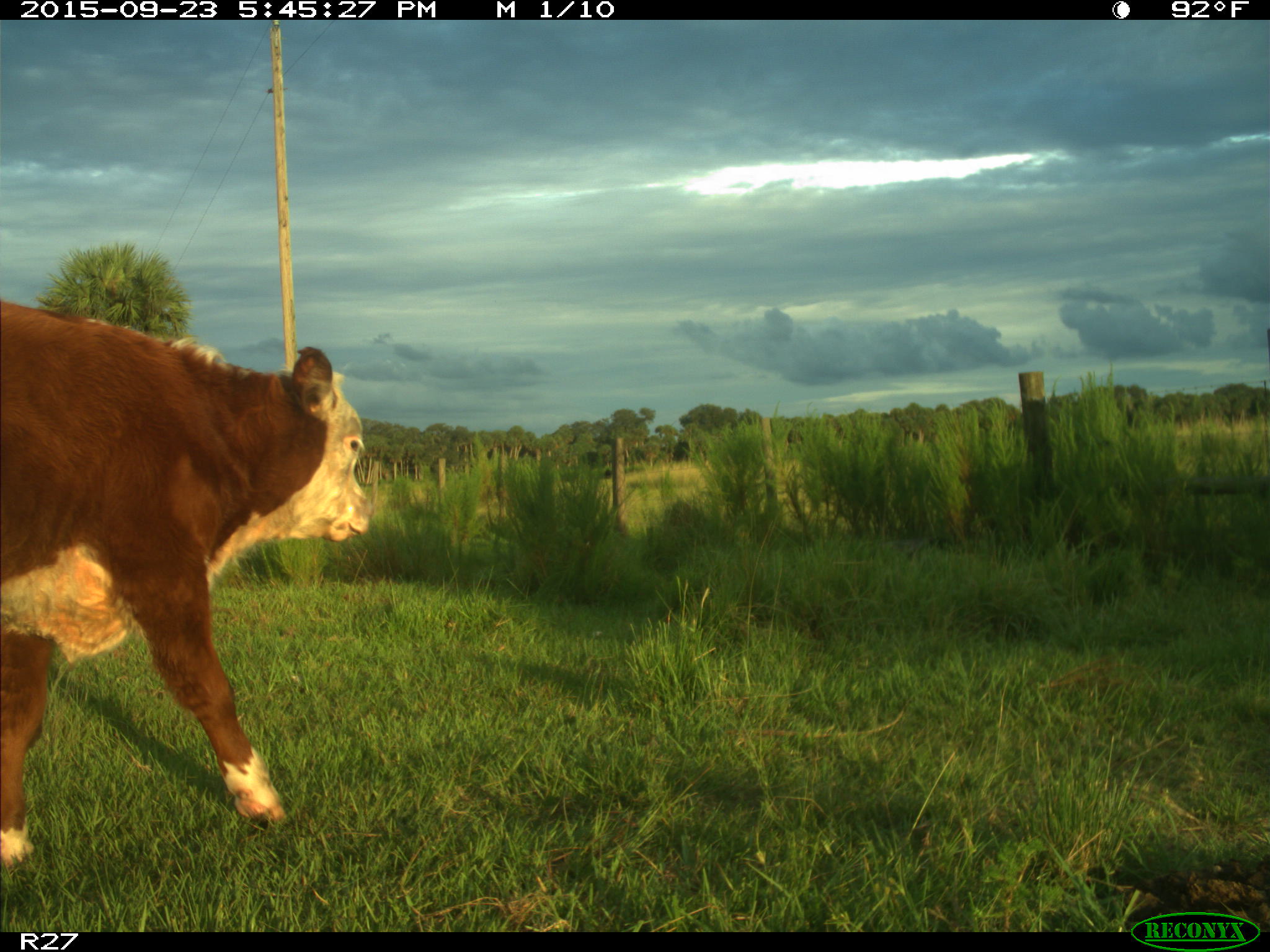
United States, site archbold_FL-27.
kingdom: Animalia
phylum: Chordata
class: Mammalia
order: Artiodactyla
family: Bovidae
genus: Bos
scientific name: Bos taurus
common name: domestic cow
Bos taurus (domestic cow).